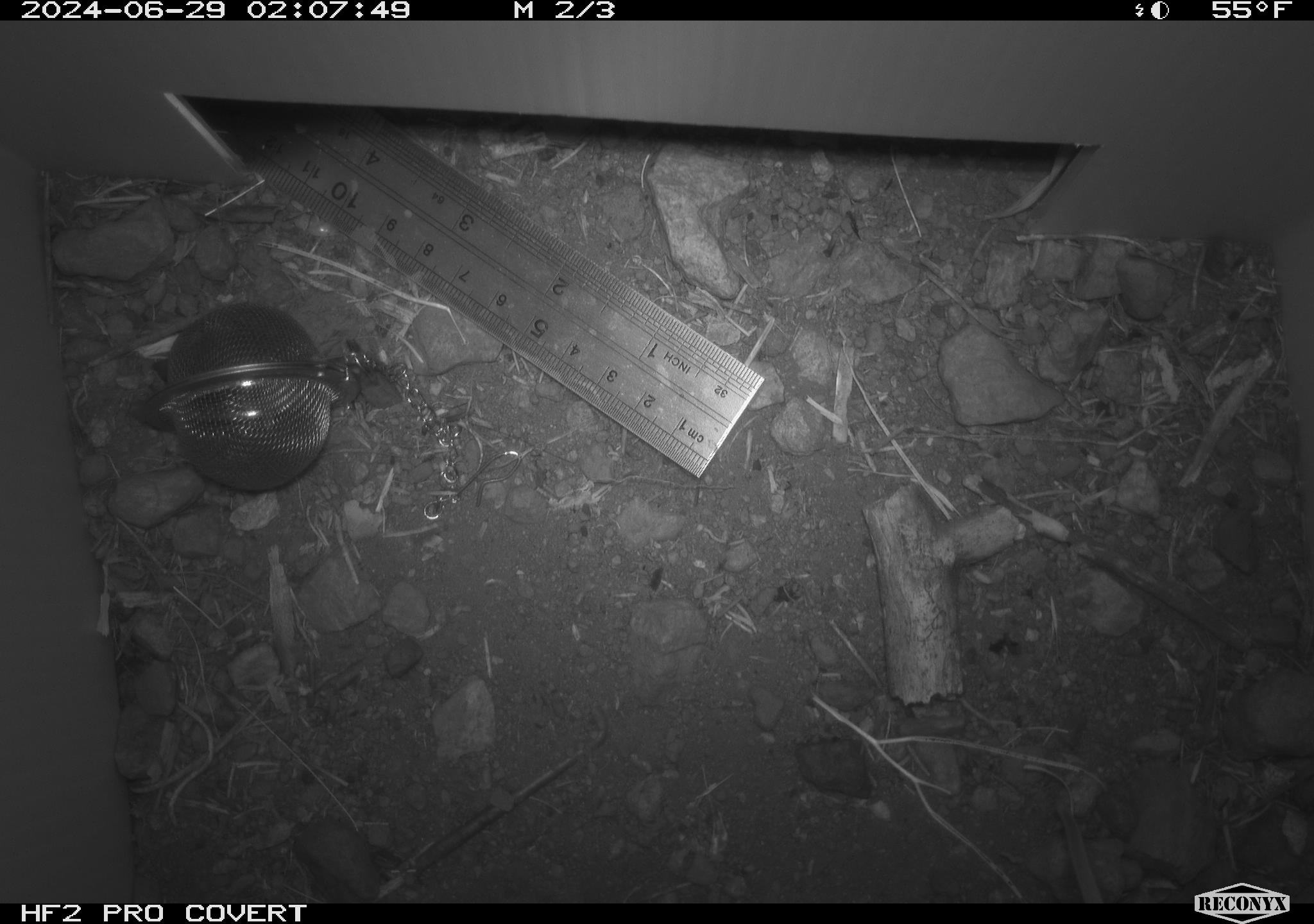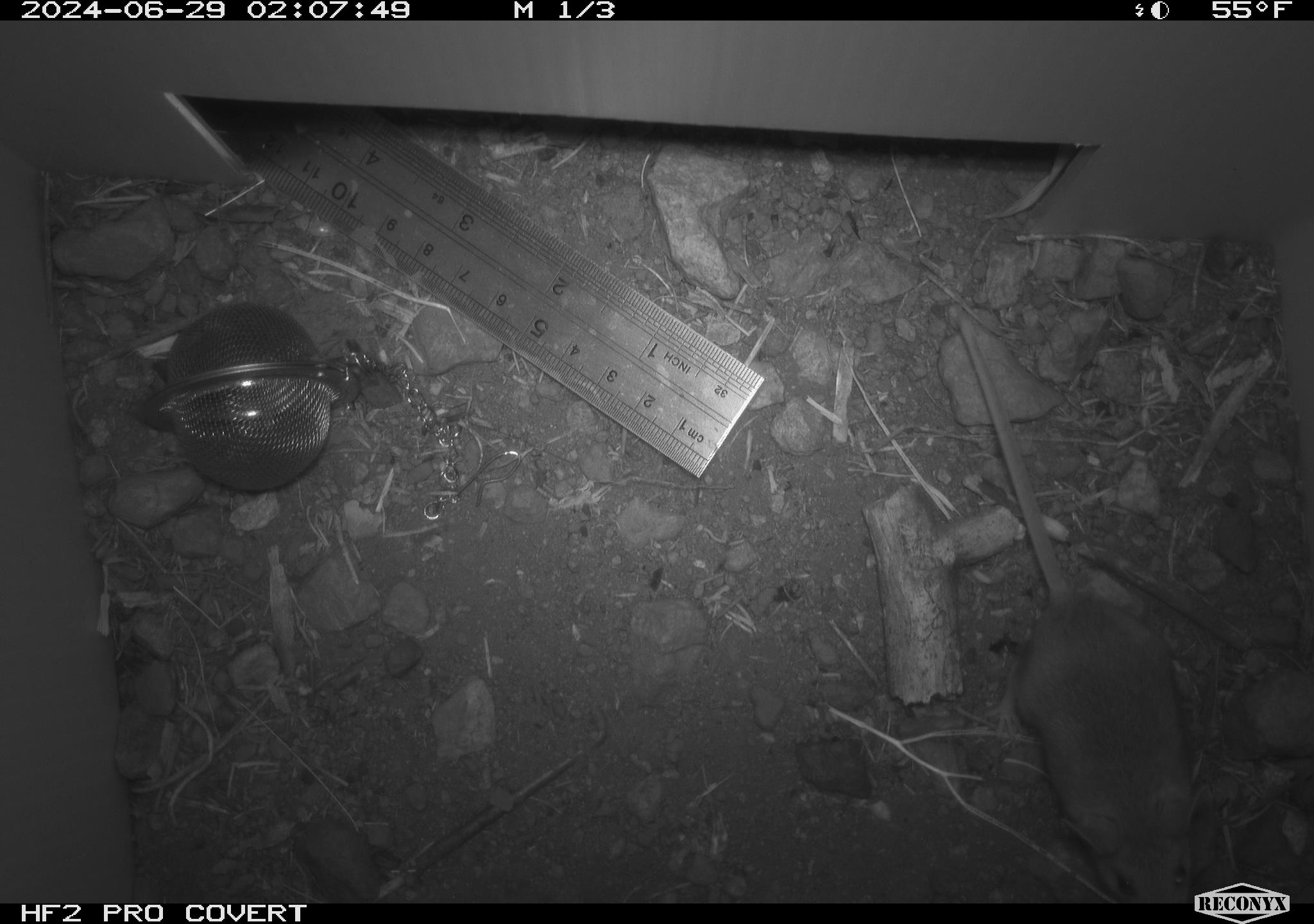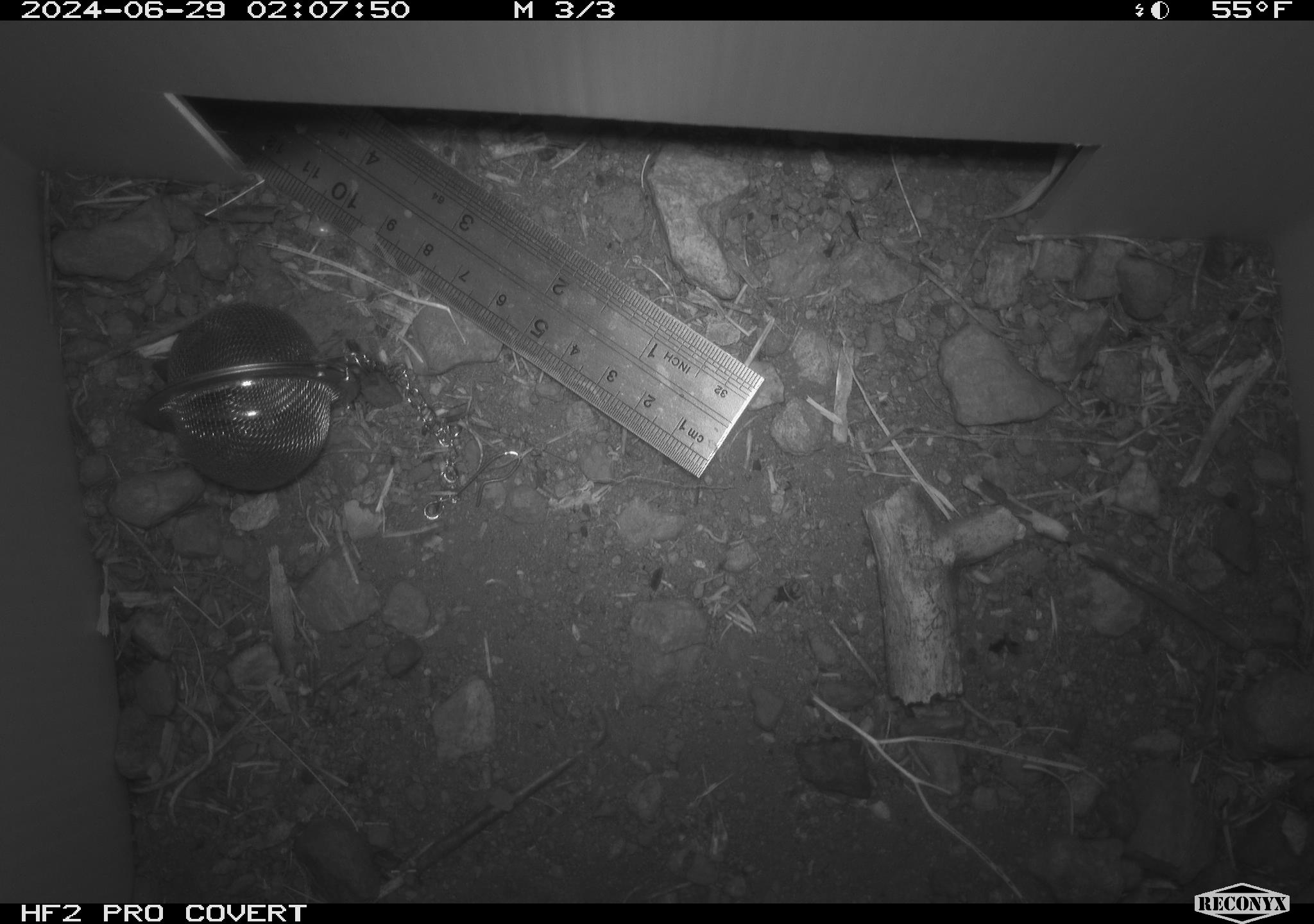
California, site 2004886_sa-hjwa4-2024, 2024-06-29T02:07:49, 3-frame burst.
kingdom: Animalia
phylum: Chordata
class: Mammalia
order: Rodentia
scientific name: Rodentia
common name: rodent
Rodent (Rodentia).